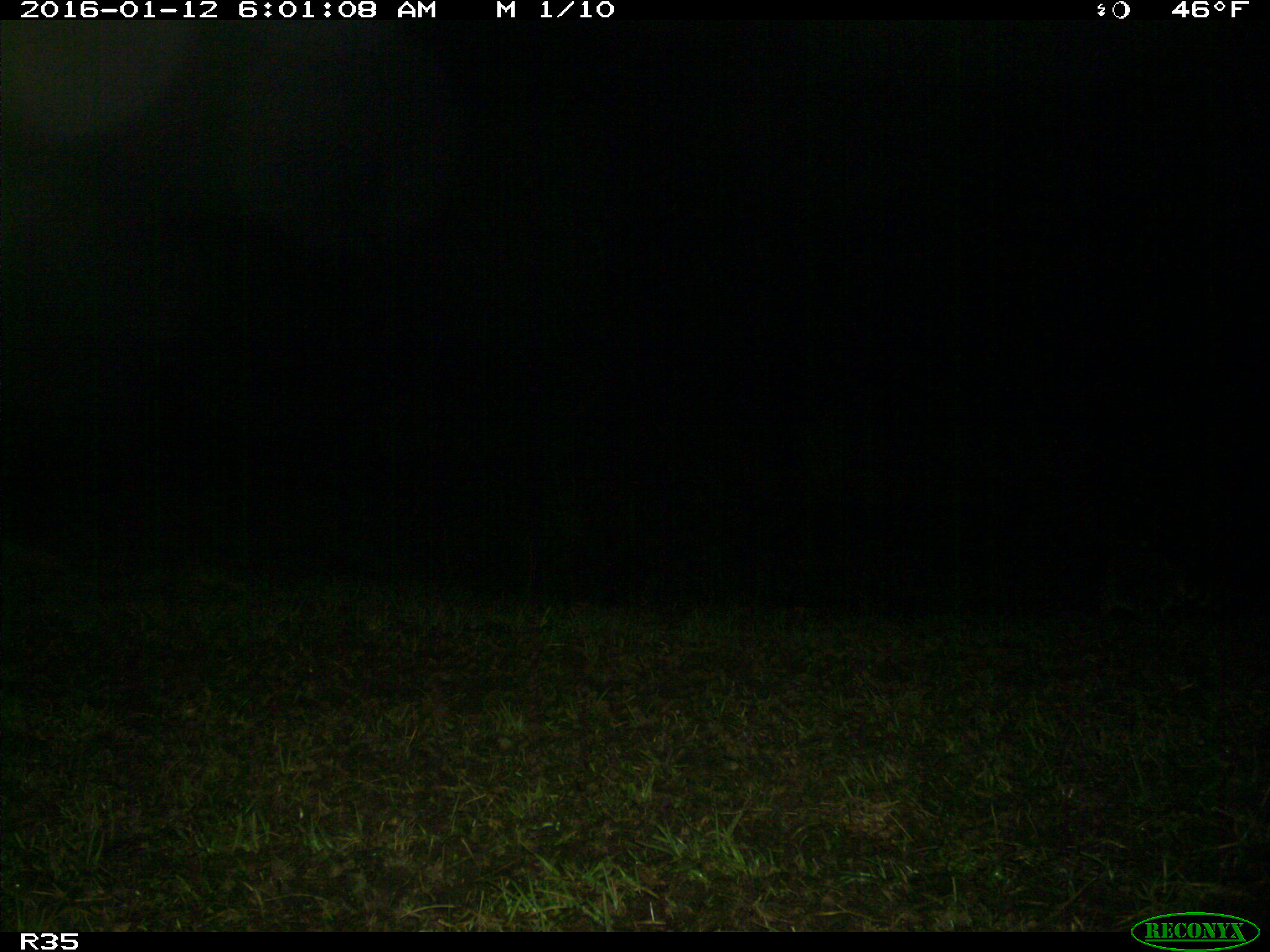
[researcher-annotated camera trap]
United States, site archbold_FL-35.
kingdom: Animalia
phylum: Chordata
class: Mammalia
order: Carnivora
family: Procyonidae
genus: Procyon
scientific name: Procyon lotor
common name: common raccoon